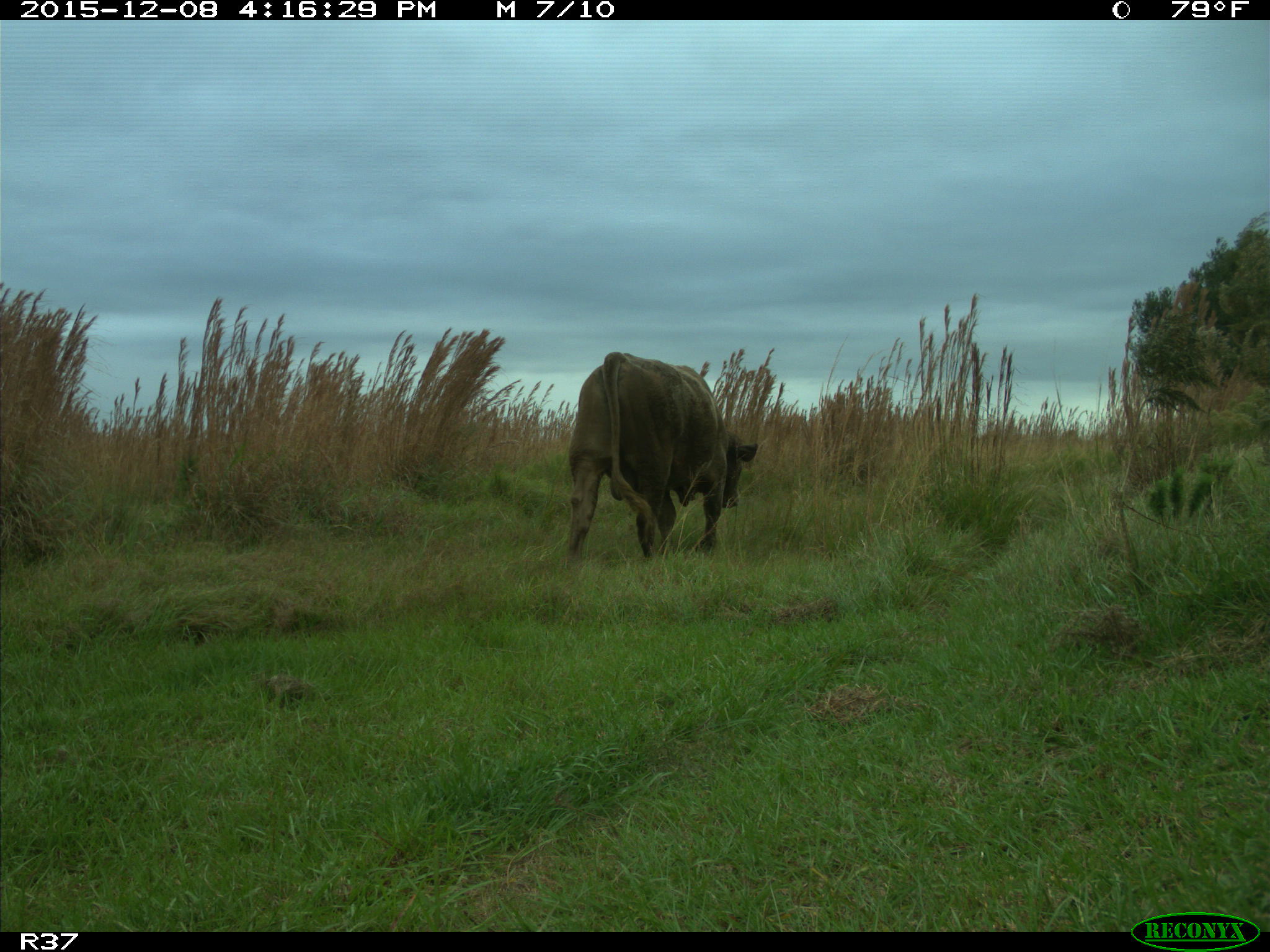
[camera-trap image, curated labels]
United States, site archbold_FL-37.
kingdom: Animalia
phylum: Chordata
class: Mammalia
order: Artiodactyla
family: Bovidae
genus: Bos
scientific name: Bos taurus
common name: domestic cow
Bos taurus (domestic cow).